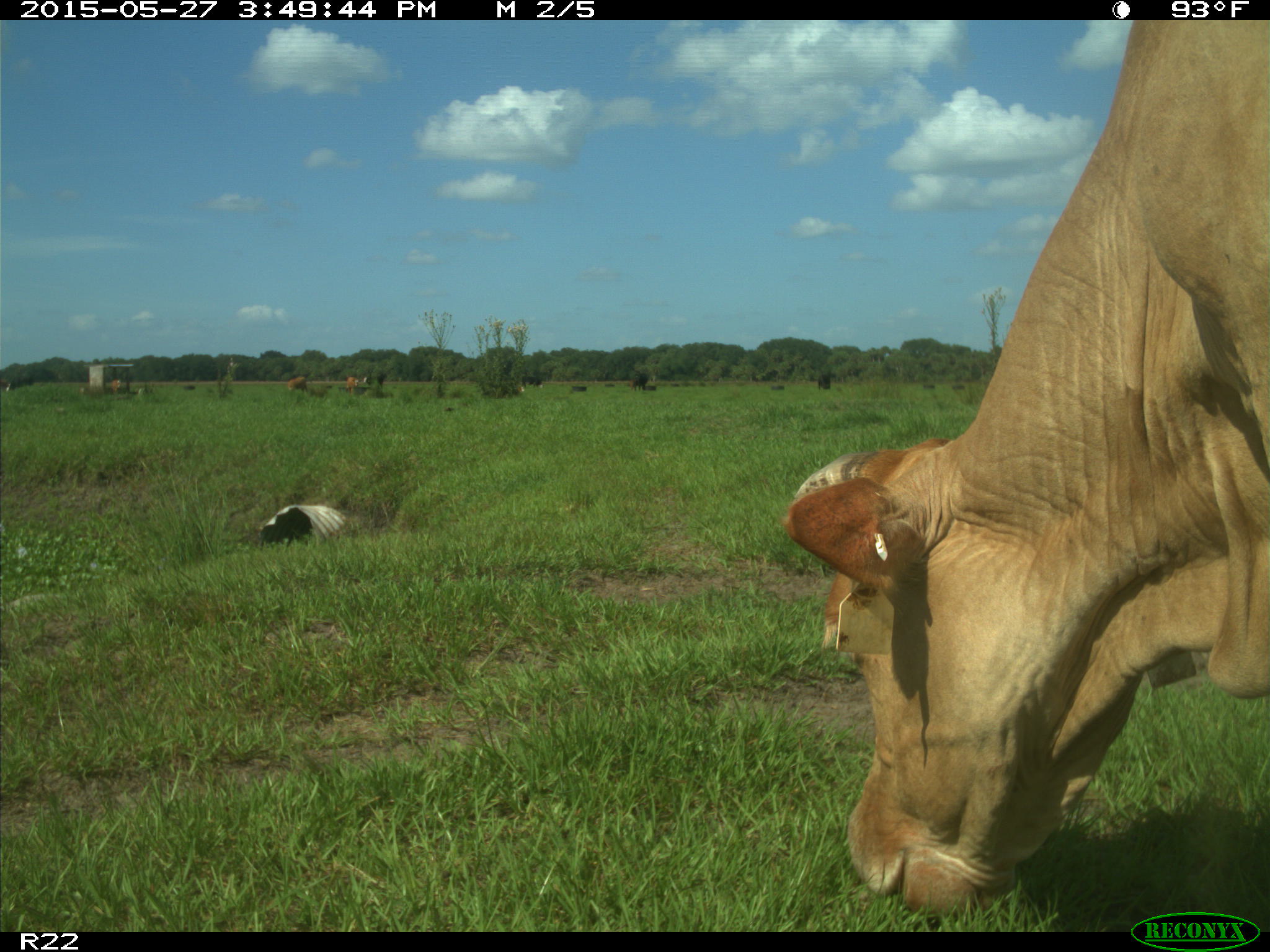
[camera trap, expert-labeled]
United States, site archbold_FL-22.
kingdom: Animalia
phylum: Chordata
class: Mammalia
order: Artiodactyla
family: Bovidae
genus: Bos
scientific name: Bos taurus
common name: domestic cow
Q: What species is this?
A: Bos taurus (domestic cow).